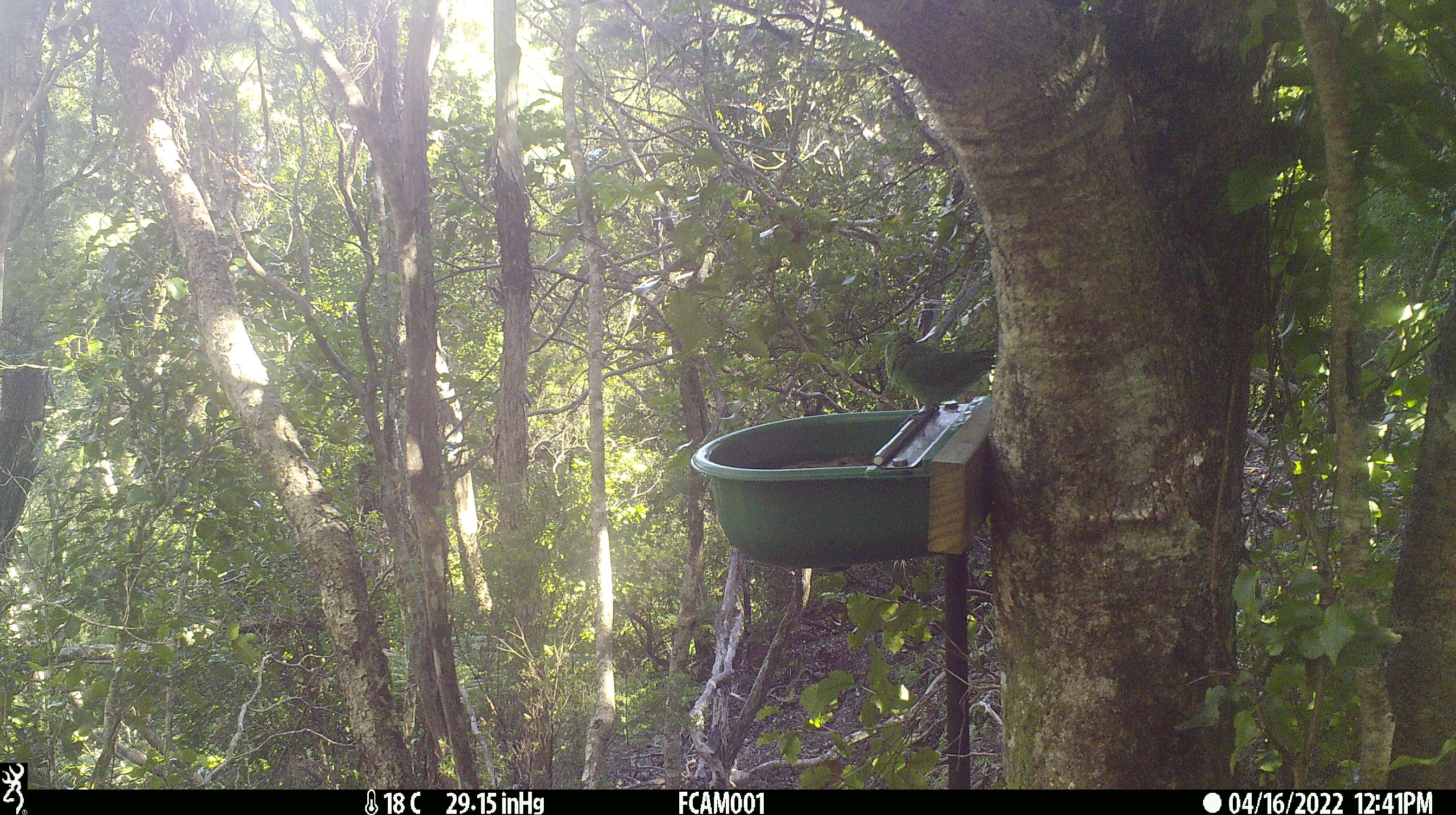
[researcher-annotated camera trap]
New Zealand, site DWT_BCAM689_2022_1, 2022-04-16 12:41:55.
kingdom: Animalia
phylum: Chordata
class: Aves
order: Psittaciformes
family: Psittaculidae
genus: Cyanoramphus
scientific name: Cyanoramphus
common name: parakeet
Parakeet (Cyanoramphus).